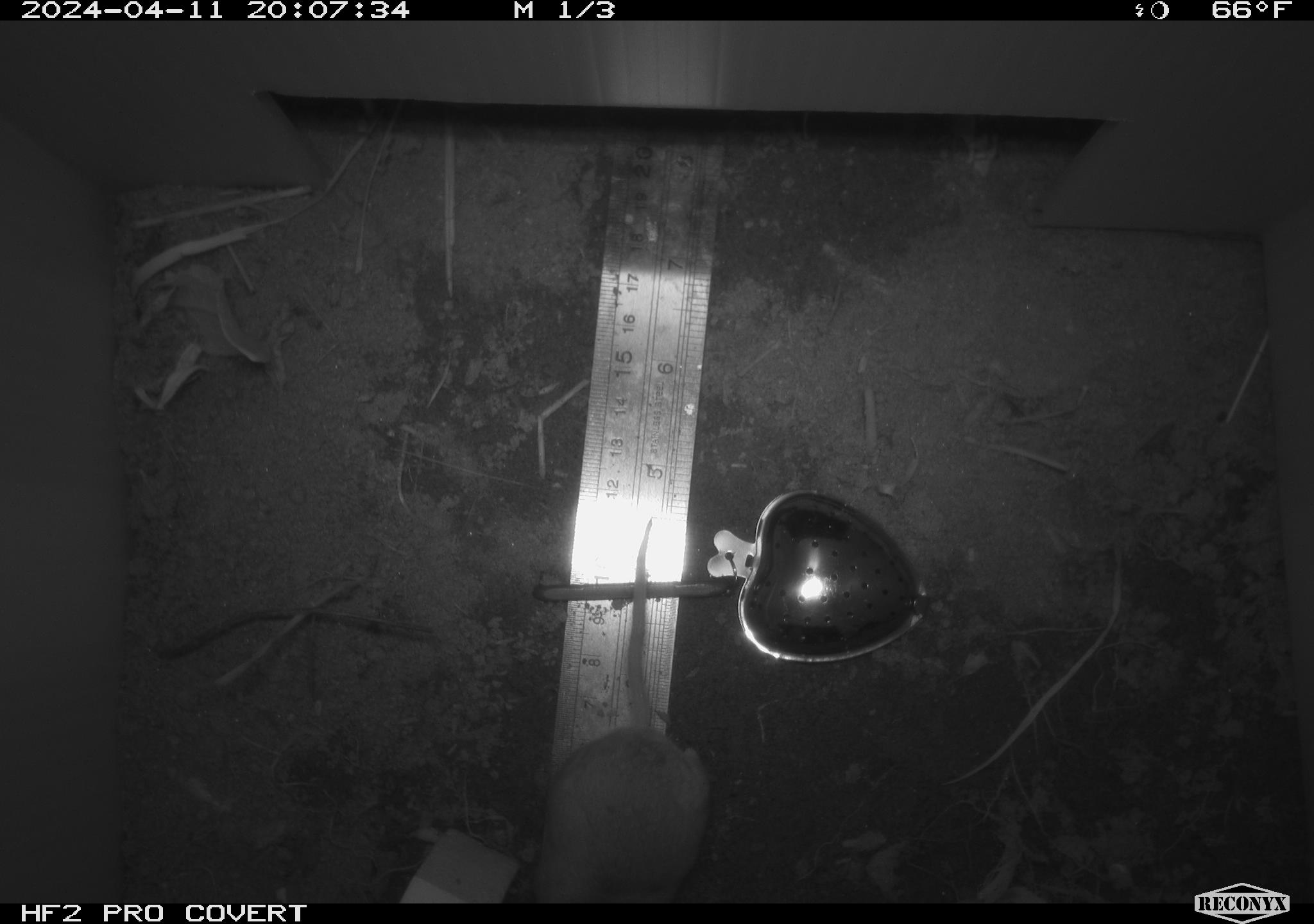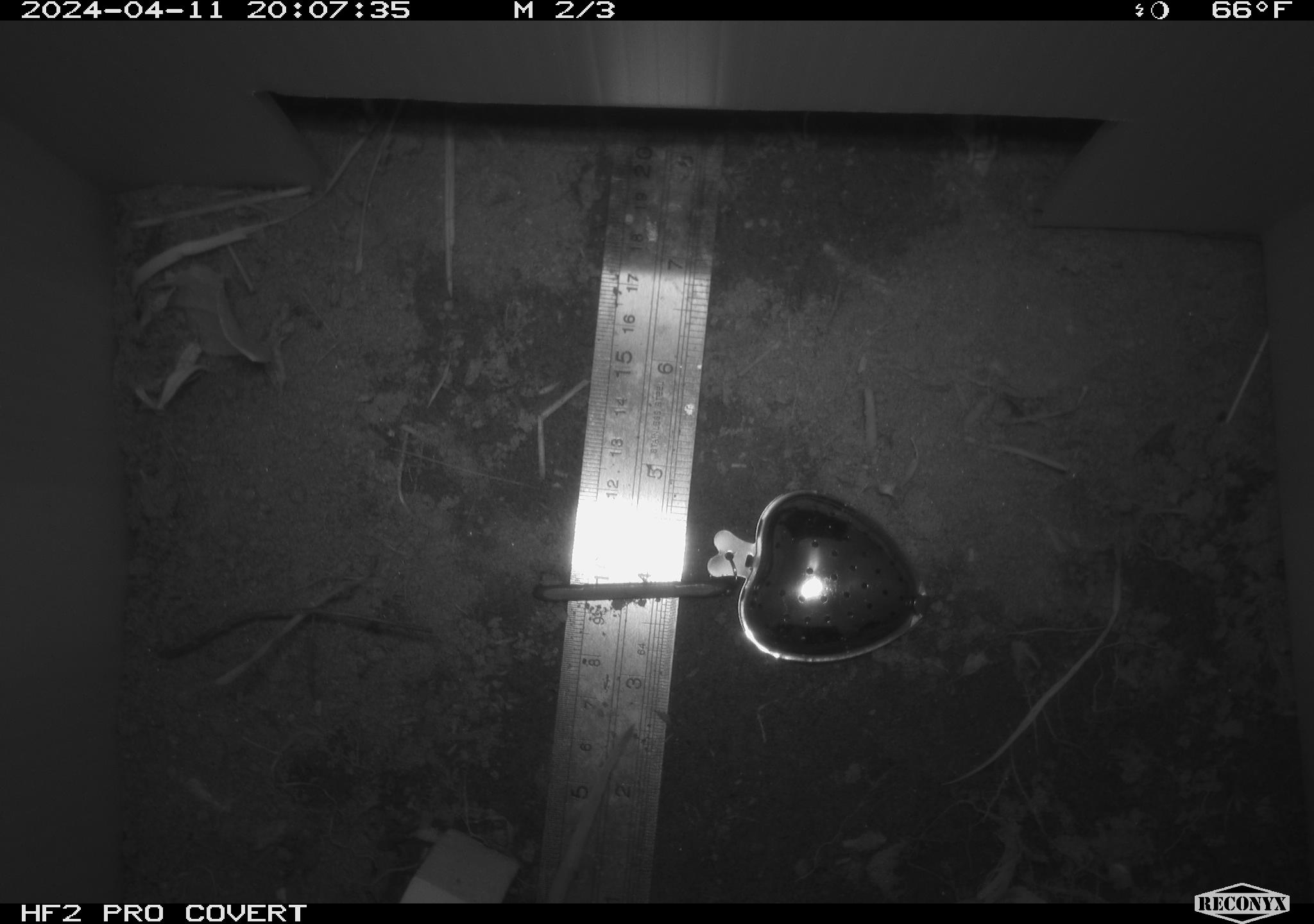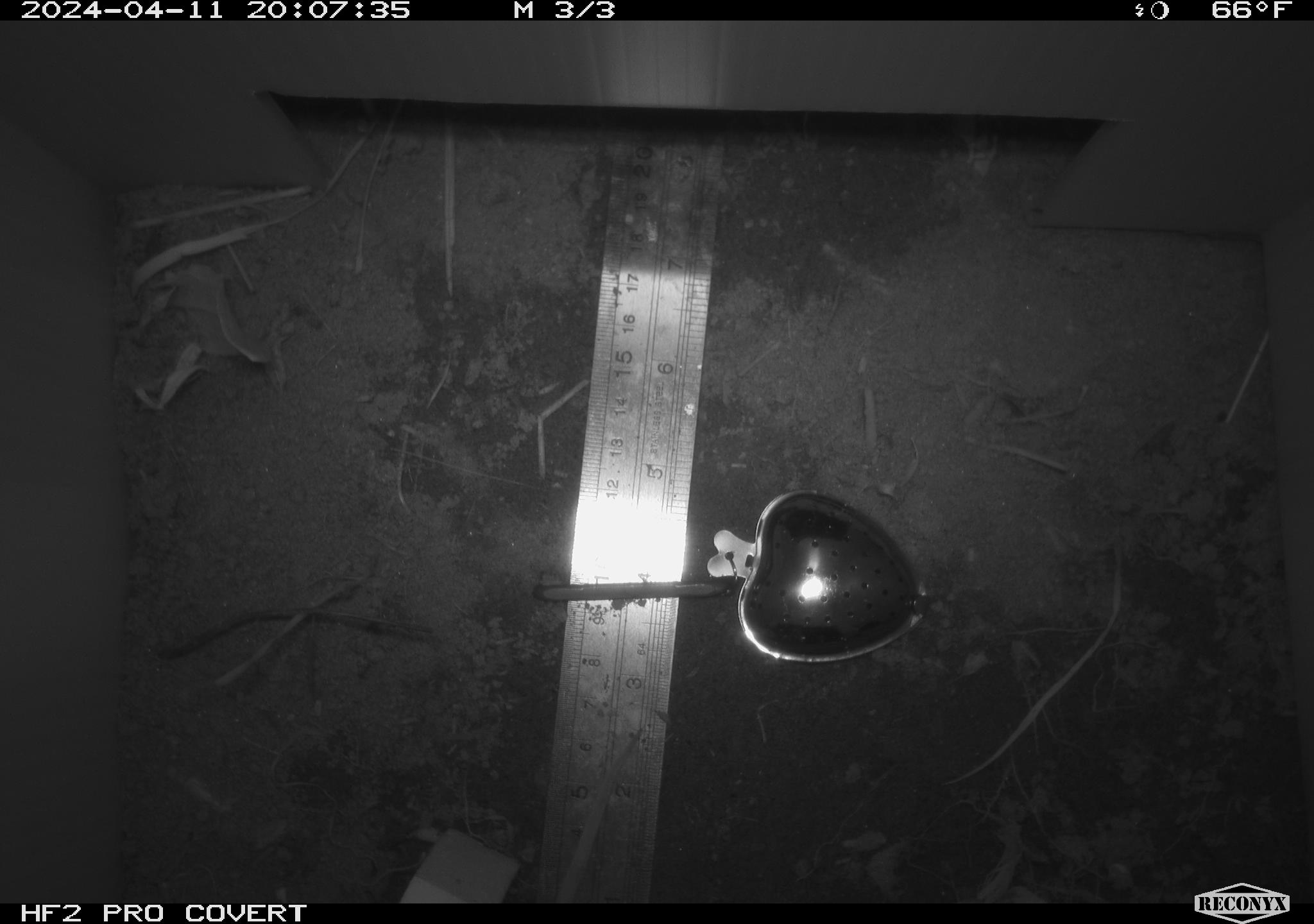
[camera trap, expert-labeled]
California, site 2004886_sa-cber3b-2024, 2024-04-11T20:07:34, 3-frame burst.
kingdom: Animalia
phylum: Chordata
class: Mammalia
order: Rodentia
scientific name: Rodentia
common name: mouse species